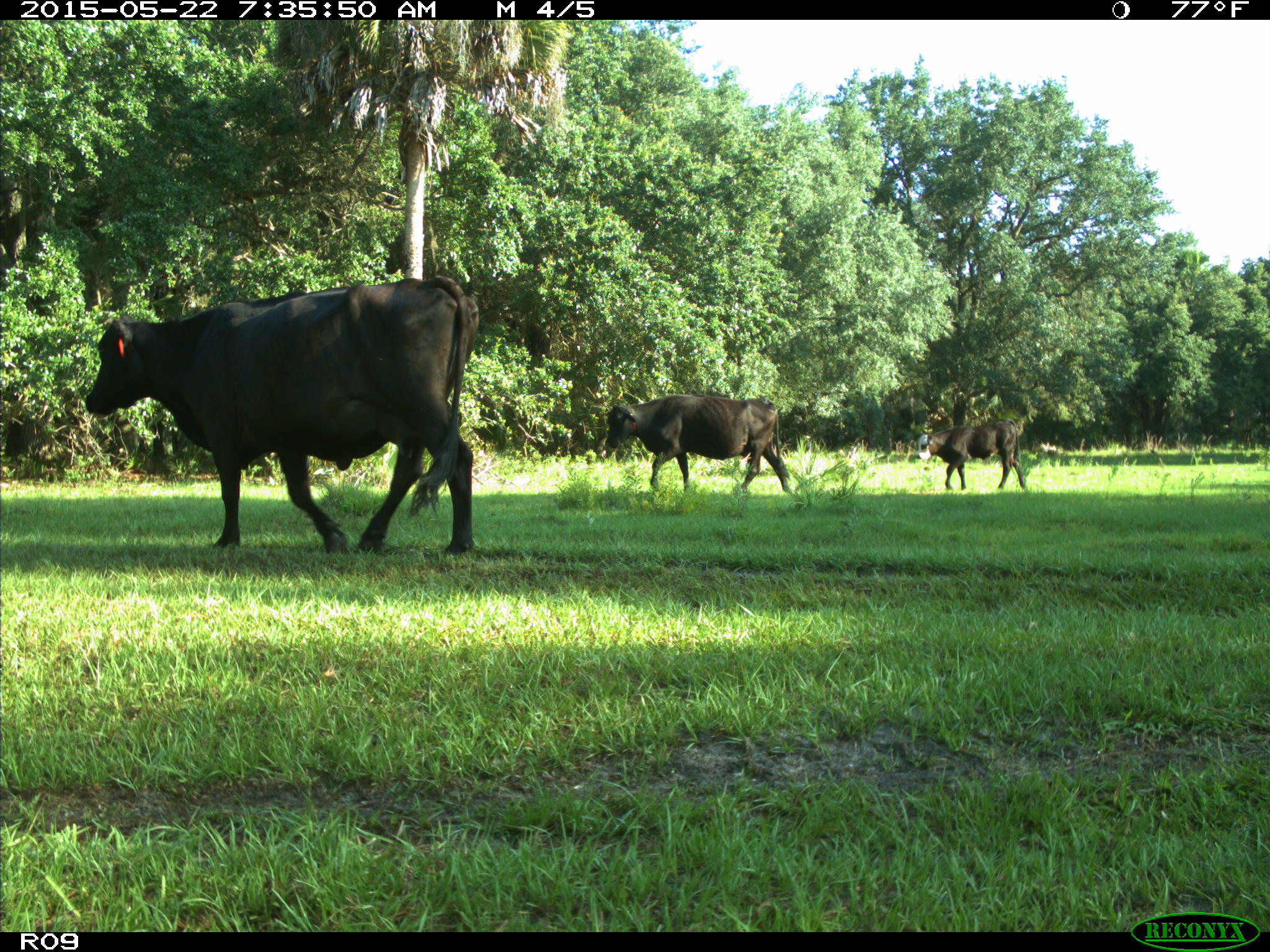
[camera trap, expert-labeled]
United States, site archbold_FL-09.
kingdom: Animalia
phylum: Chordata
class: Mammalia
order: Artiodactyla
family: Bovidae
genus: Bos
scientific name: Bos taurus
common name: domestic cow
Bos taurus (domestic cow).